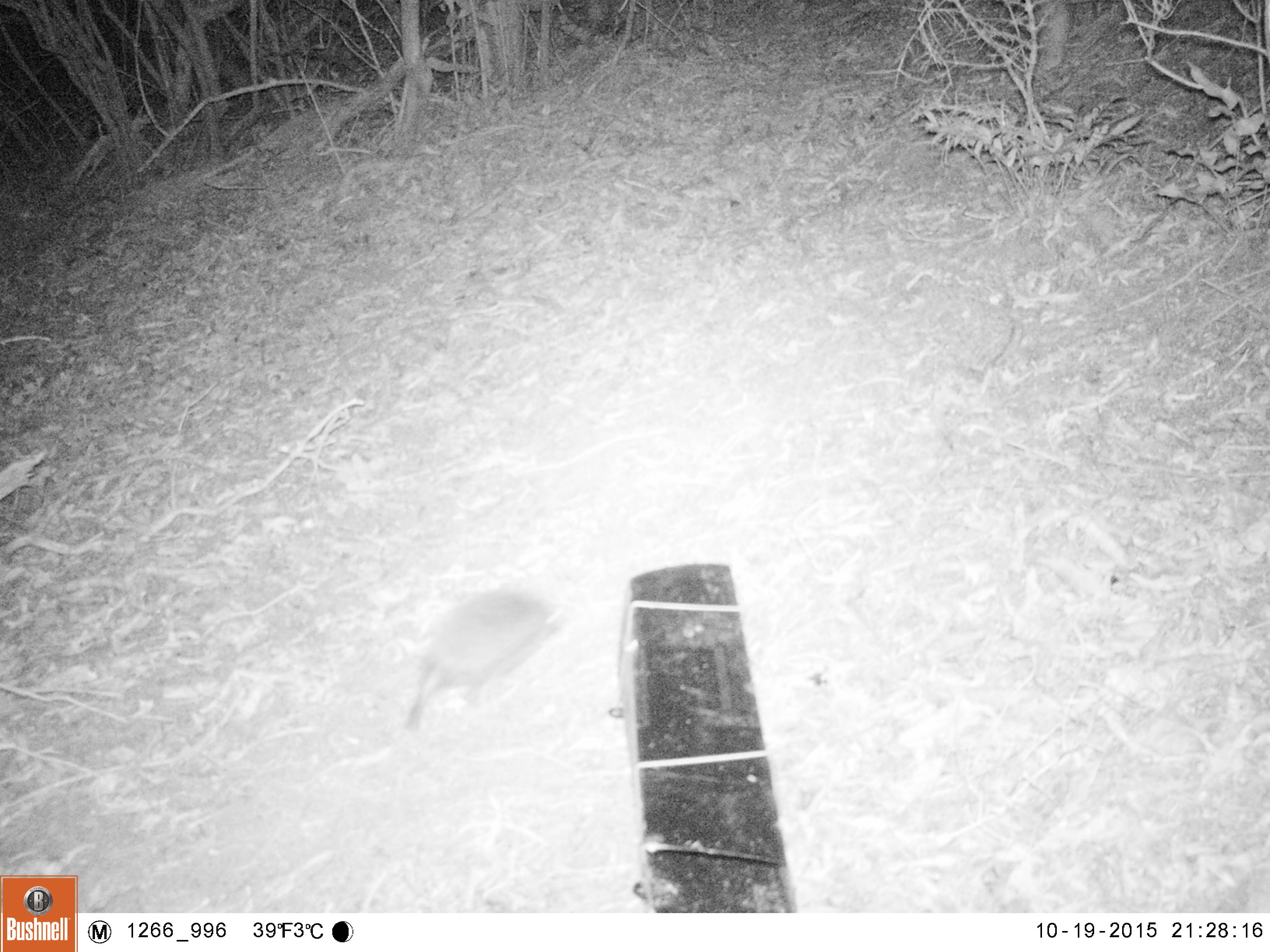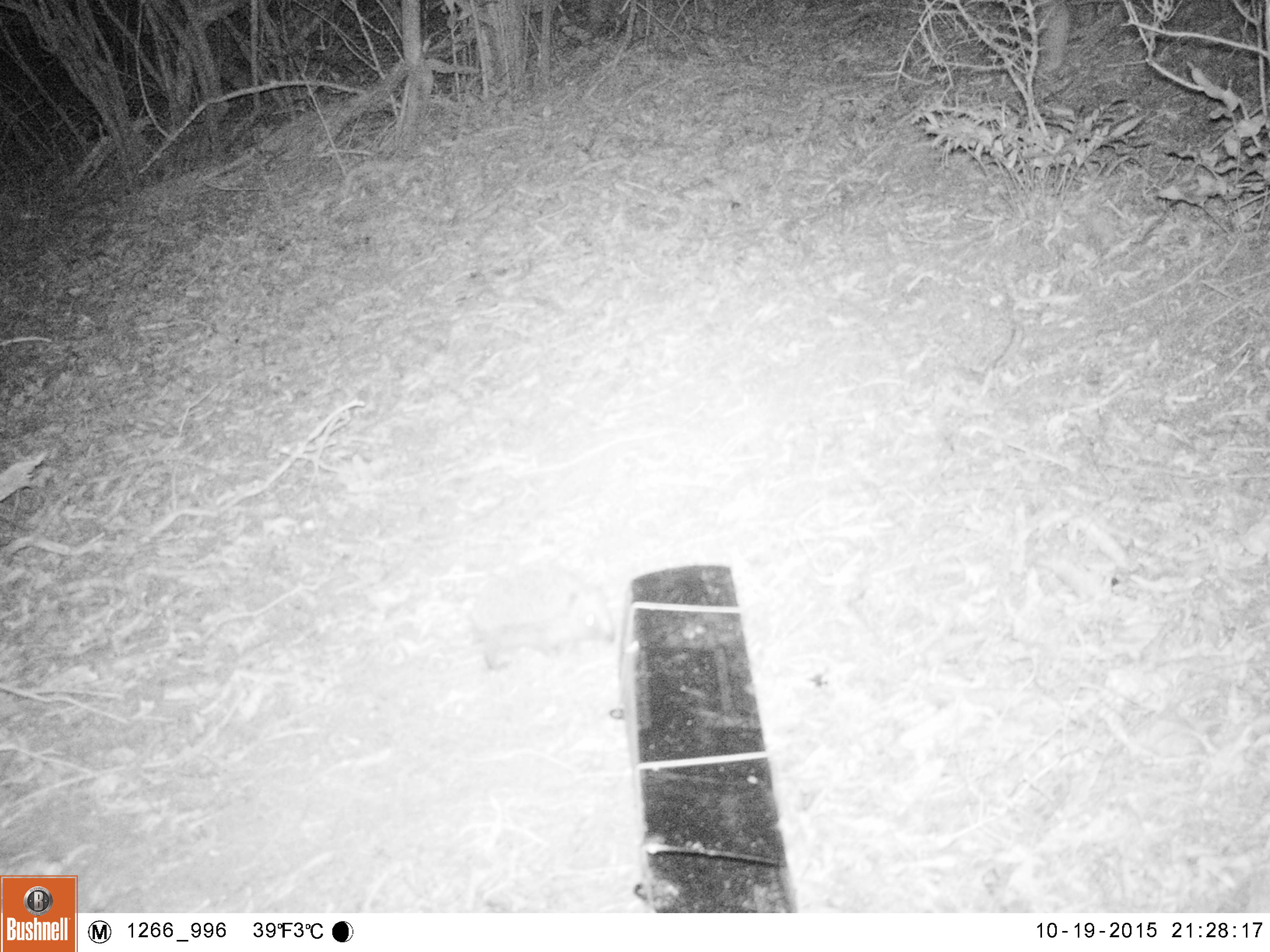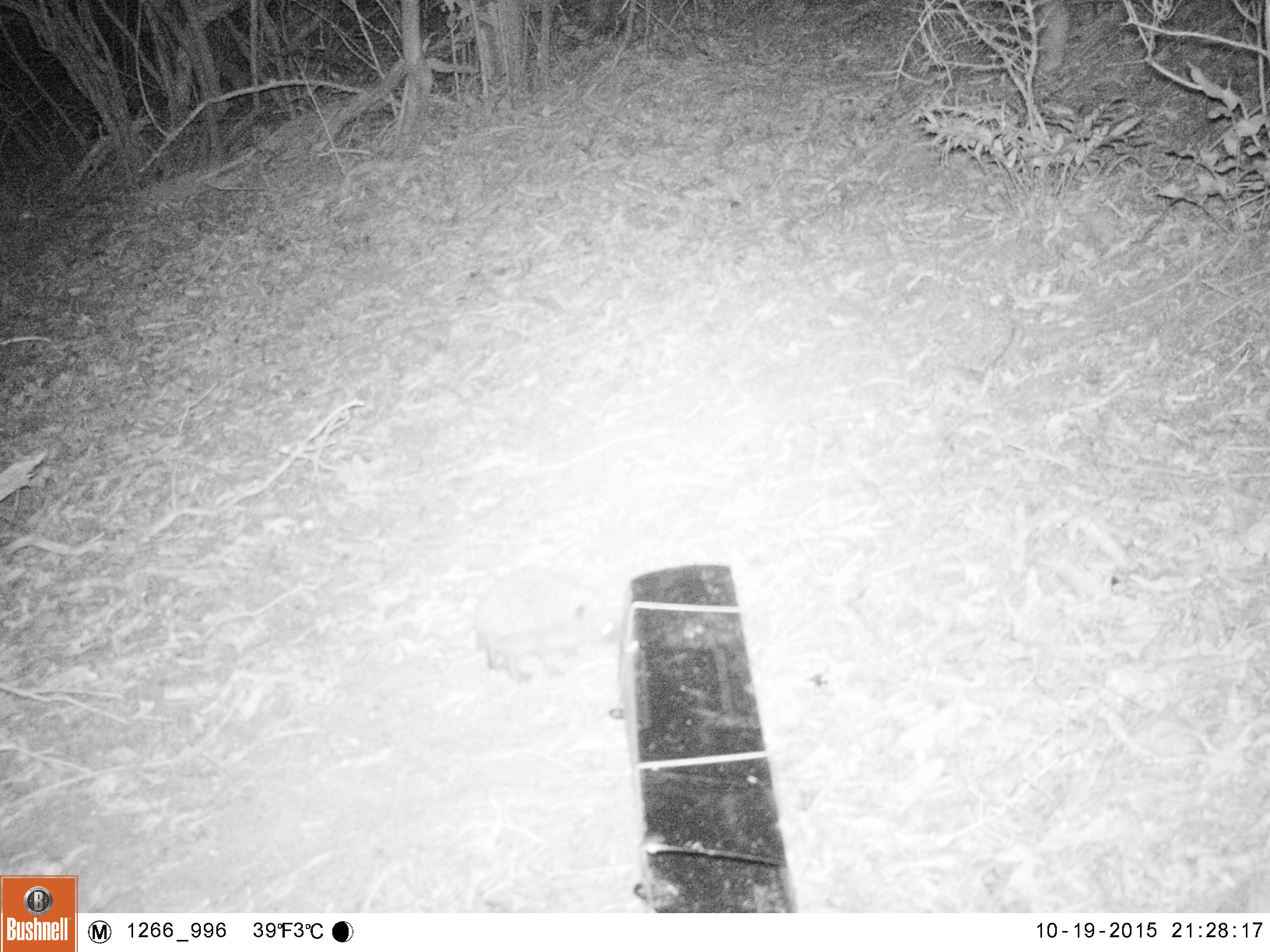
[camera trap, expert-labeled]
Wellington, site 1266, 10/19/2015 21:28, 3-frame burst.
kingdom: Animalia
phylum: Chordata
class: Mammalia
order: Eulipotyphla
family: Erinaceidae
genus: Erinaceus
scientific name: Erinaceus europaeus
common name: hedgehog